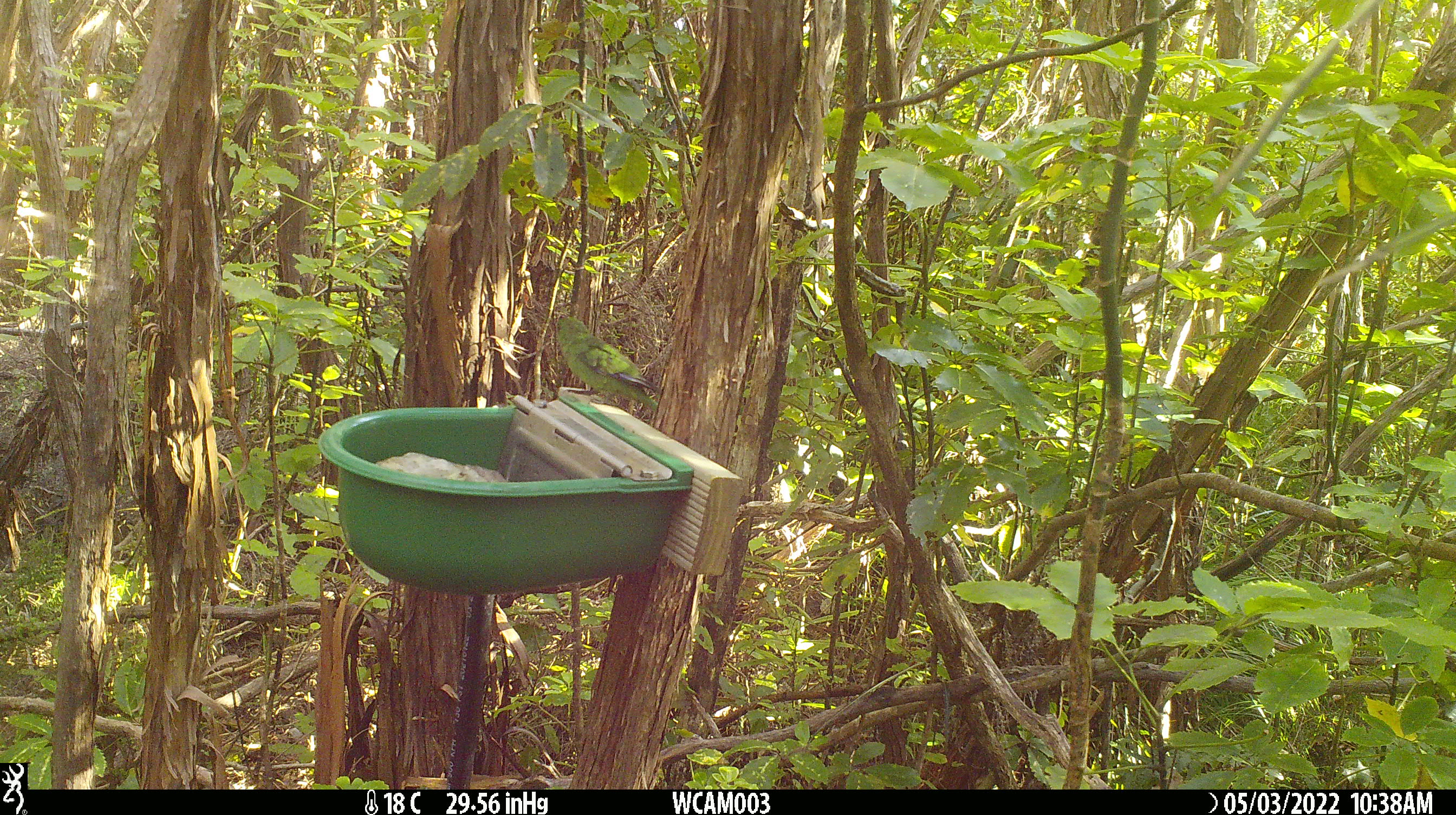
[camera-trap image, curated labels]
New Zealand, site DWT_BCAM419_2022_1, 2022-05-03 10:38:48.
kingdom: Animalia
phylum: Chordata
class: Aves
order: Psittaciformes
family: Psittaculidae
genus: Cyanoramphus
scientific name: Cyanoramphus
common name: parakeet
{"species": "parakeet (Cyanoramphus)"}